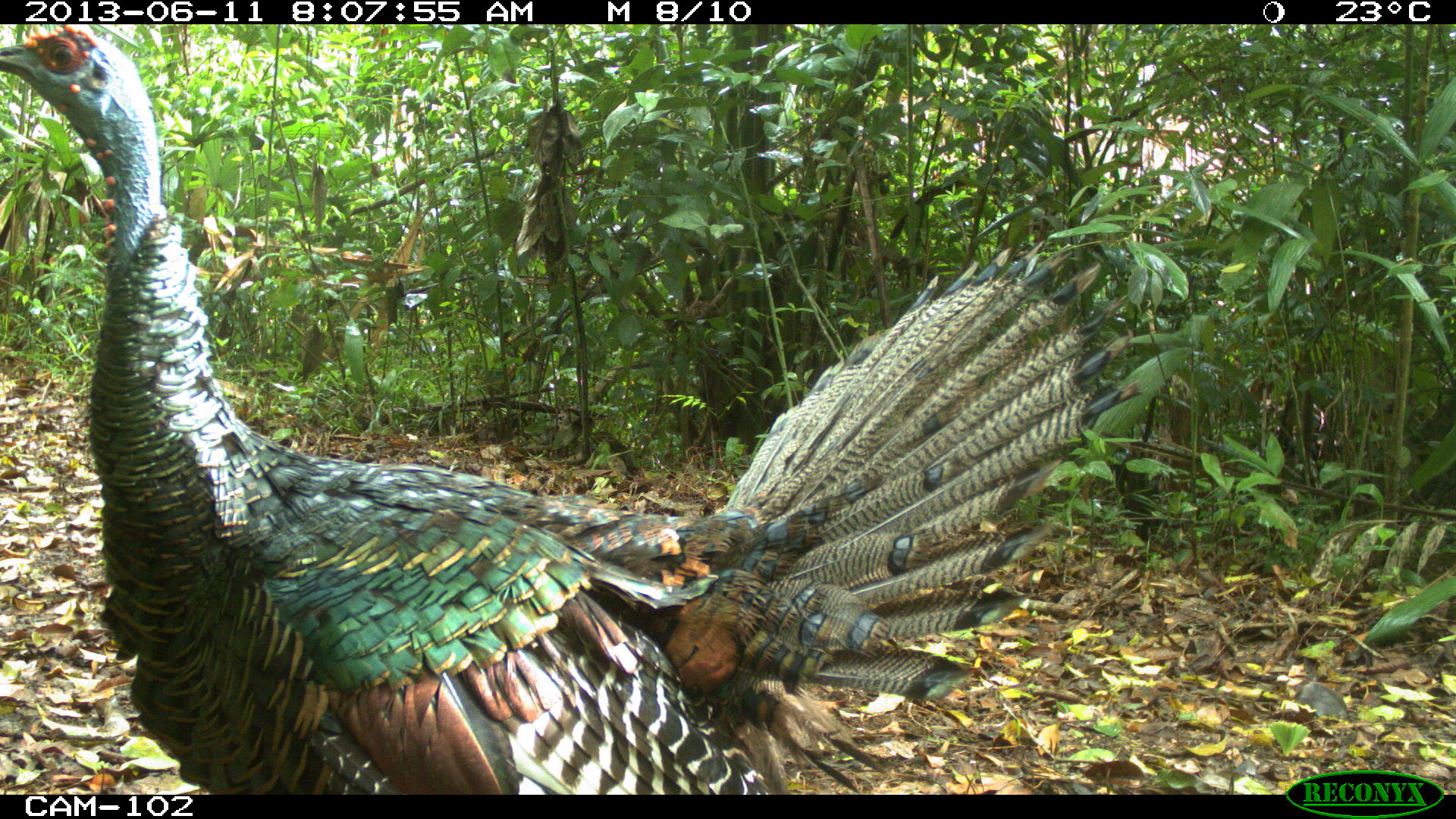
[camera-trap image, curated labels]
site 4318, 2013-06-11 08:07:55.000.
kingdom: Animalia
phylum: Chordata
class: Aves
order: Galliformes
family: Phasianidae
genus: Meleagris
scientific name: Meleagris ocellata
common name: ocellated turkey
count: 1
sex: male